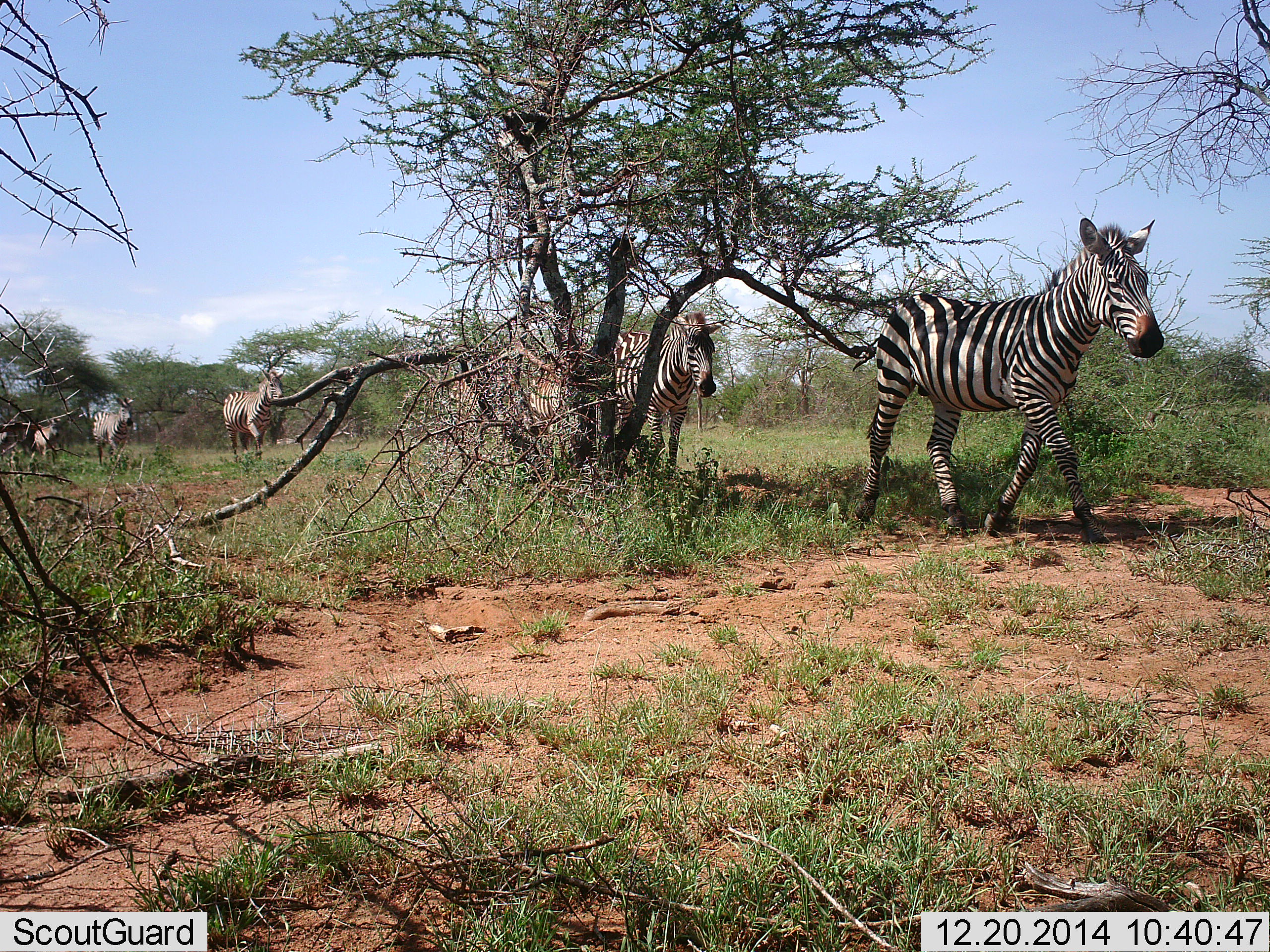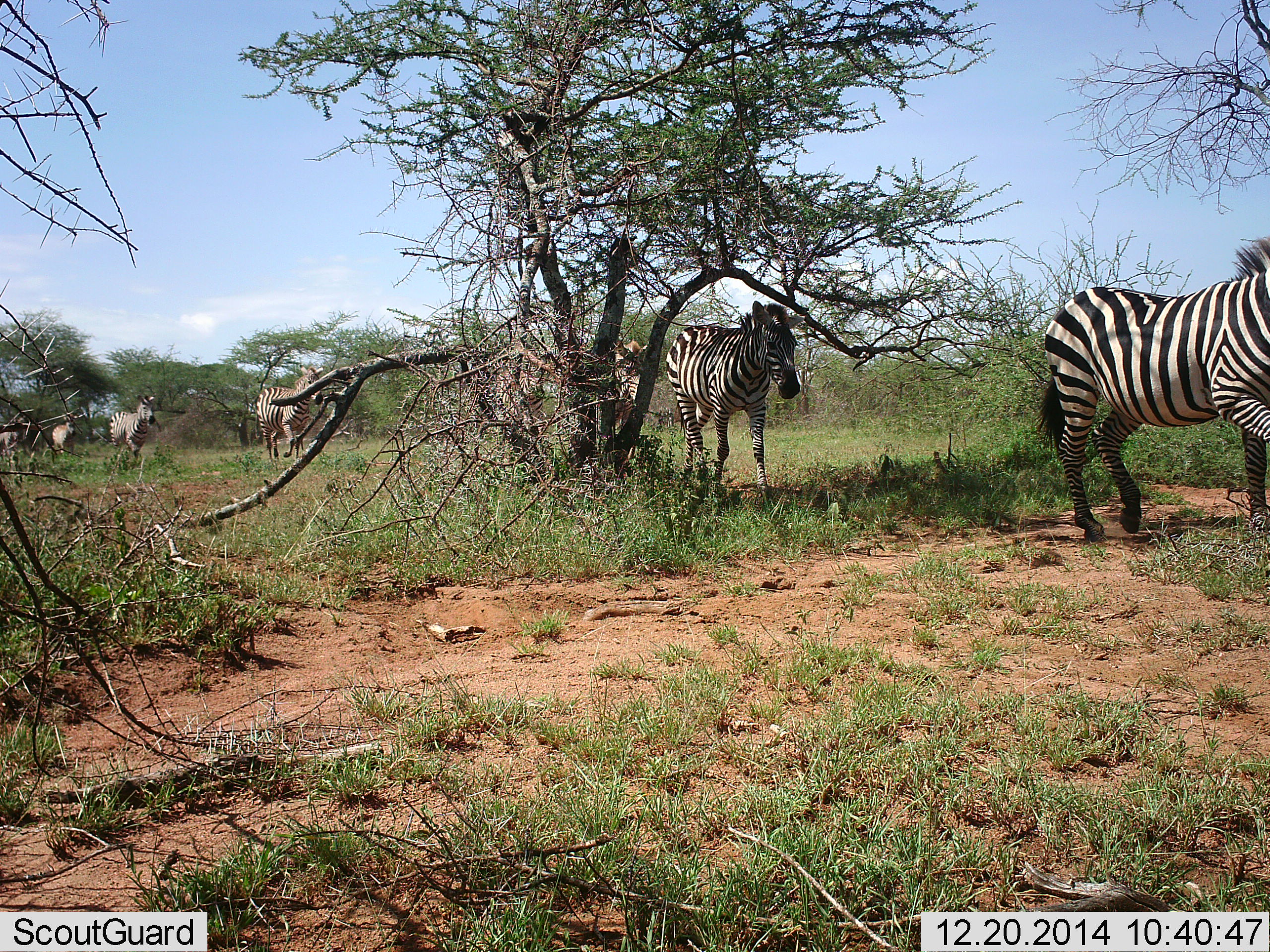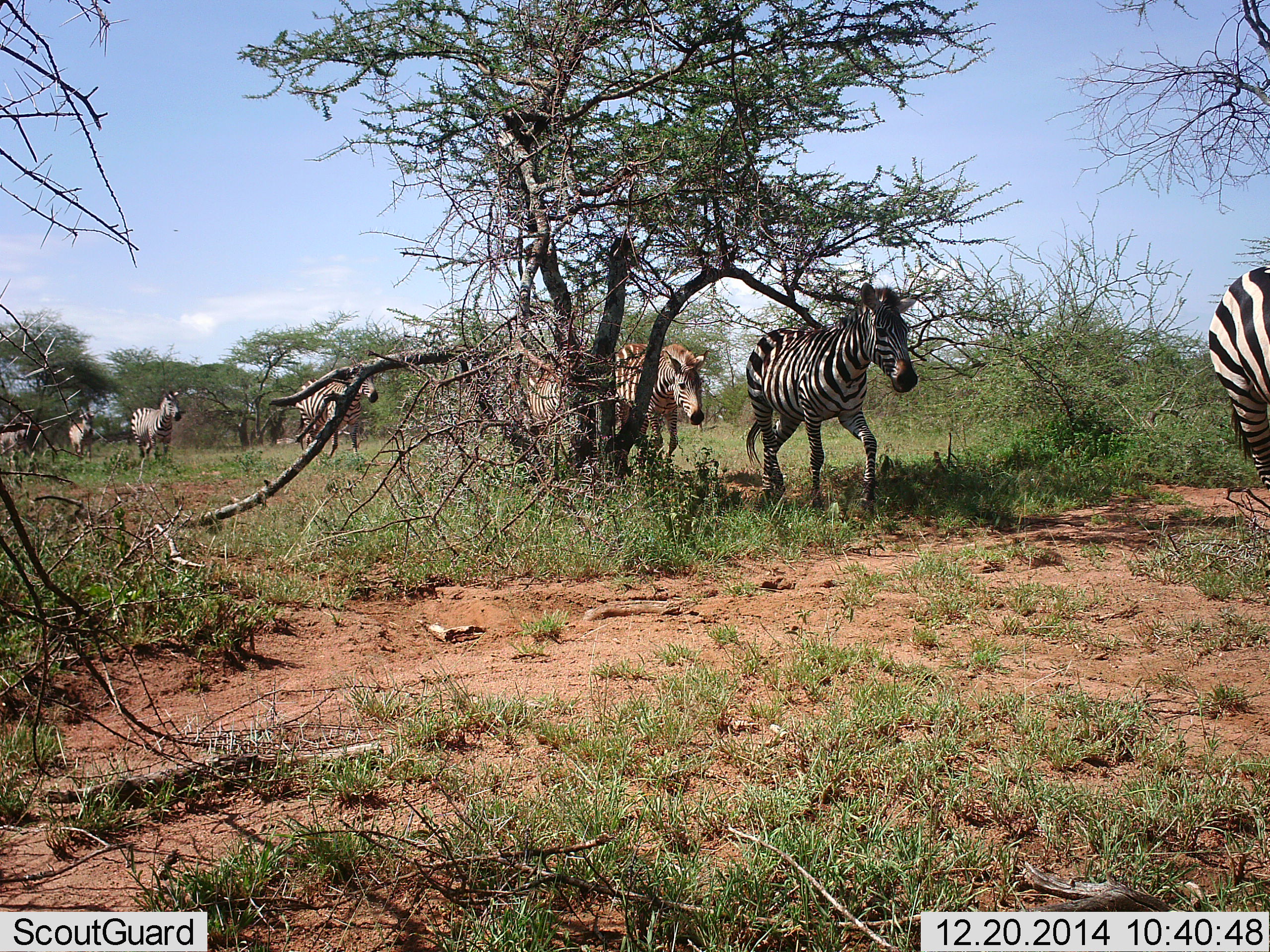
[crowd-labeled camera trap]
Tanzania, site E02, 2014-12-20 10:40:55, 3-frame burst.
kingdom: Animalia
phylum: Chordata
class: Mammalia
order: Perissodactyla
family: Equidae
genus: Equus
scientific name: Equus quagga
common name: plains zebra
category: zebra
Zebra (plains zebra) (Equus quagga), count 7. Behavior (volunteer vote fractions): standing 0%, resting 0%, moving 100%, interacting 0%. Young present (vote fraction): 0%. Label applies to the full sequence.